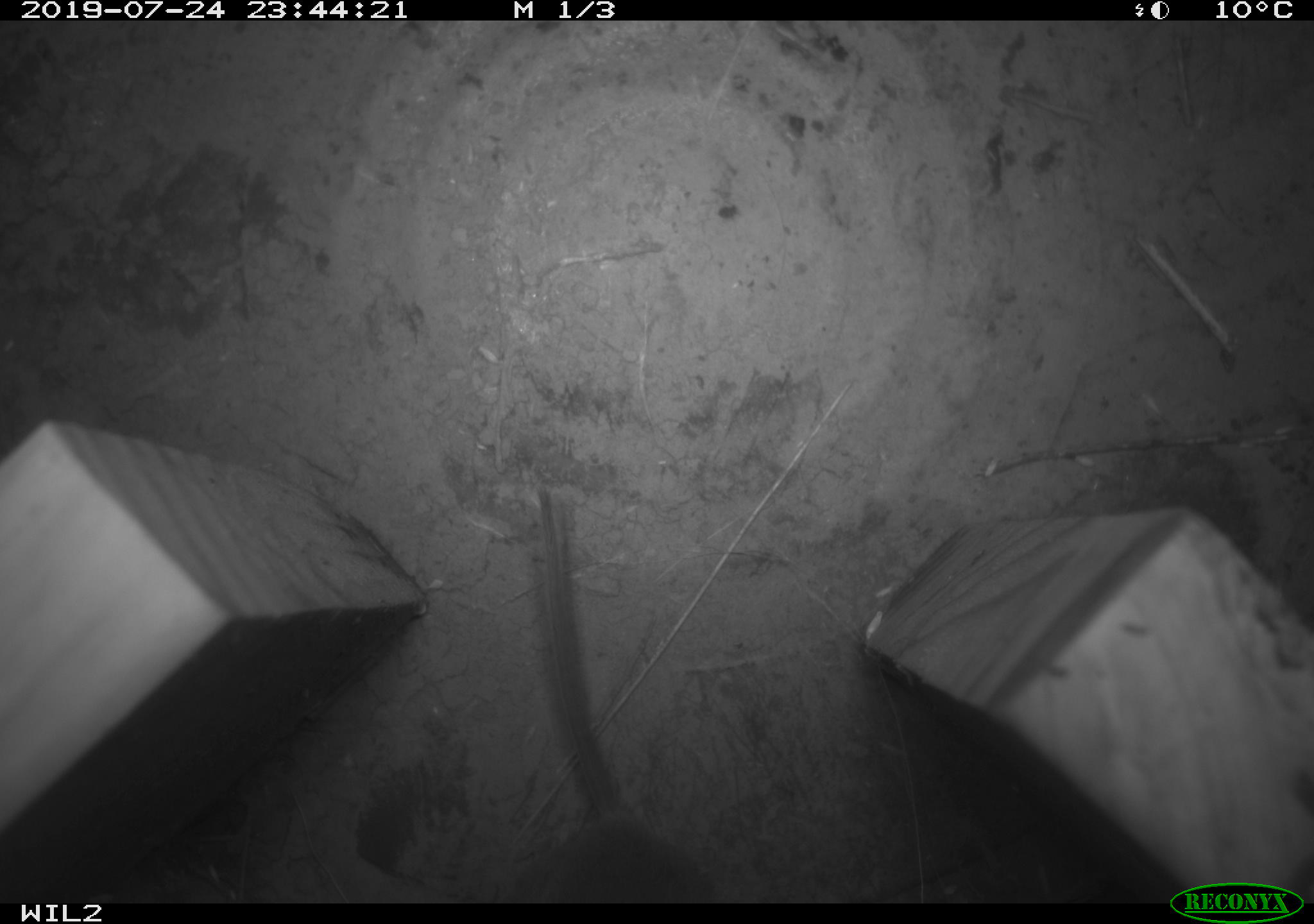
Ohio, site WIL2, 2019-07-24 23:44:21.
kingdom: Animalia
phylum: Chordata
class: Mammalia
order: Rodentia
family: Cricetidae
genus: Peromyscus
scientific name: Peromyscus leucopus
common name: white-footed mouse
White-footed mouse (Peromyscus leucopus).